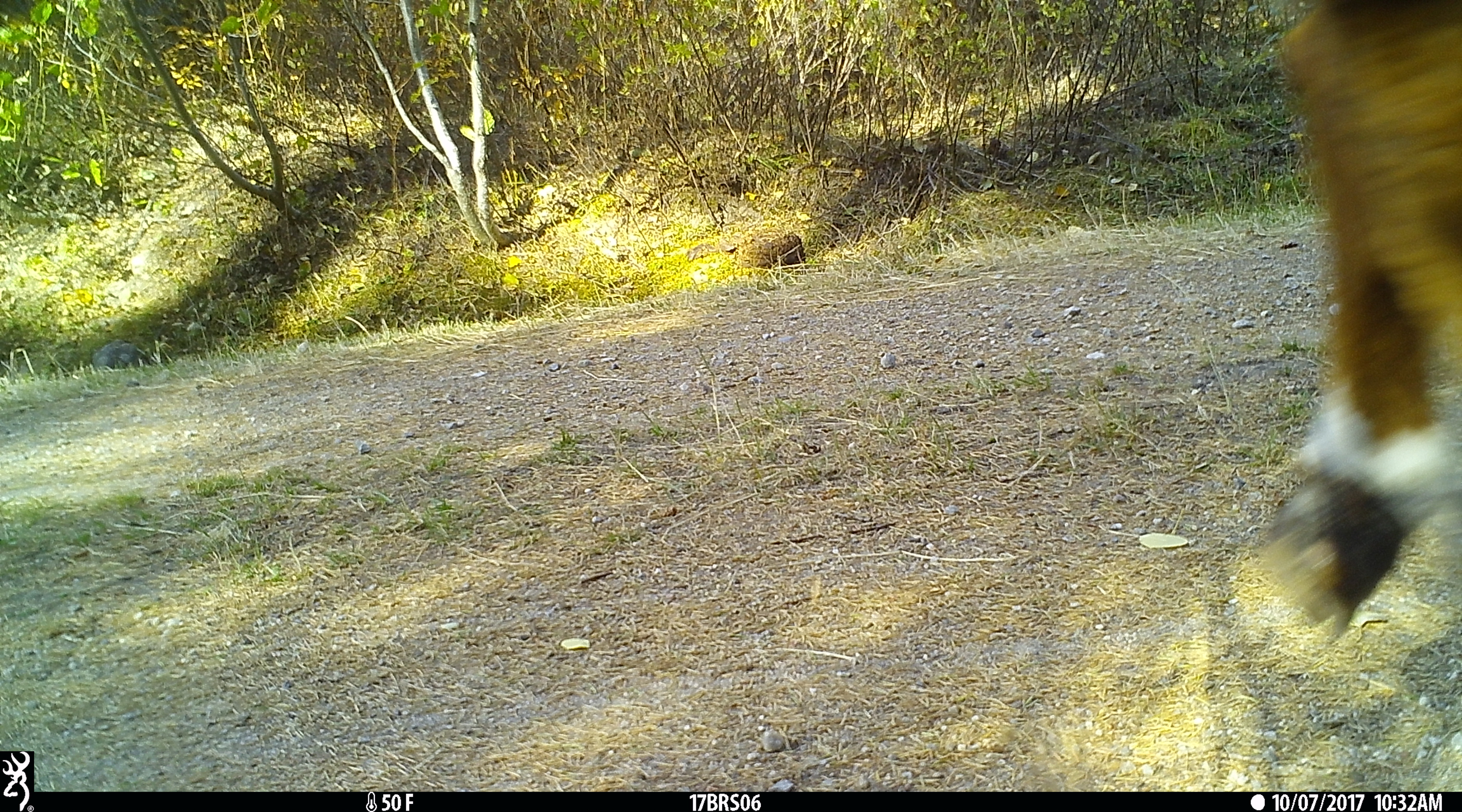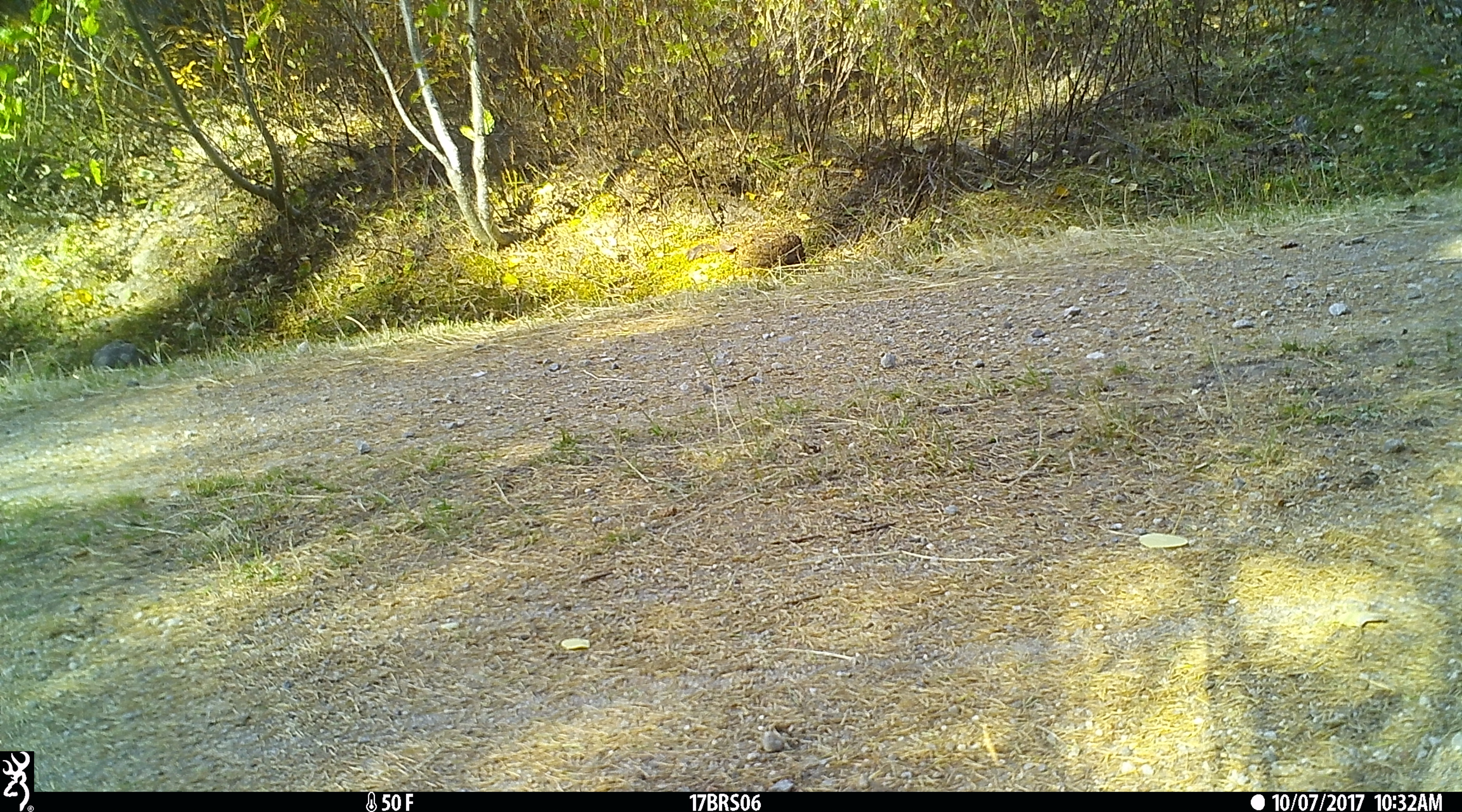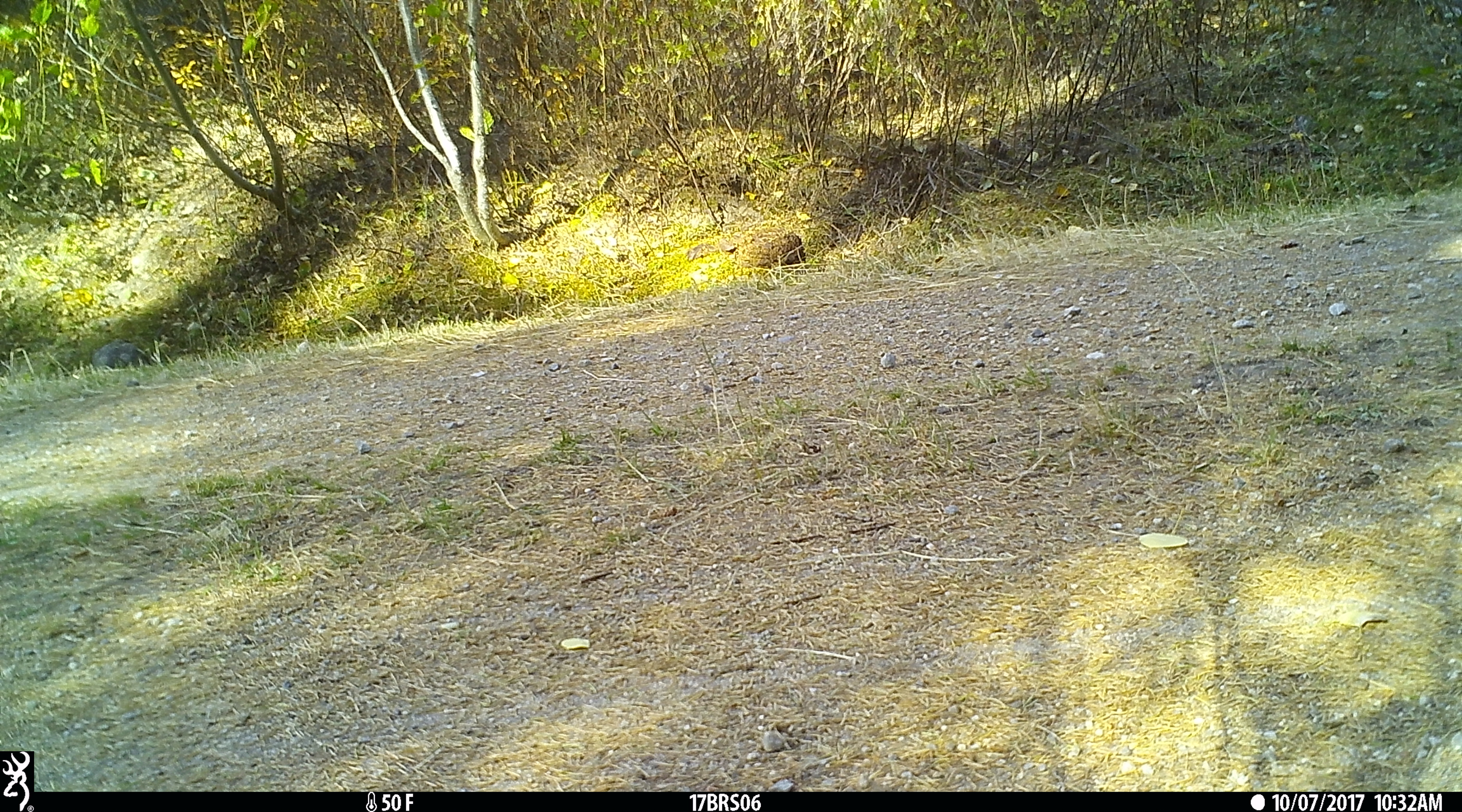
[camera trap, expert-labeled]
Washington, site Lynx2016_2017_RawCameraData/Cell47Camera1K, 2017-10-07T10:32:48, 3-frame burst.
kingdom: Animalia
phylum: Chordata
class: Mammalia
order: Artiodactyla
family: Bovidae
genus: Bos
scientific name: Bos taurus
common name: domestic cattle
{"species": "domestic cattle (Bos taurus)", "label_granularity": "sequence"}